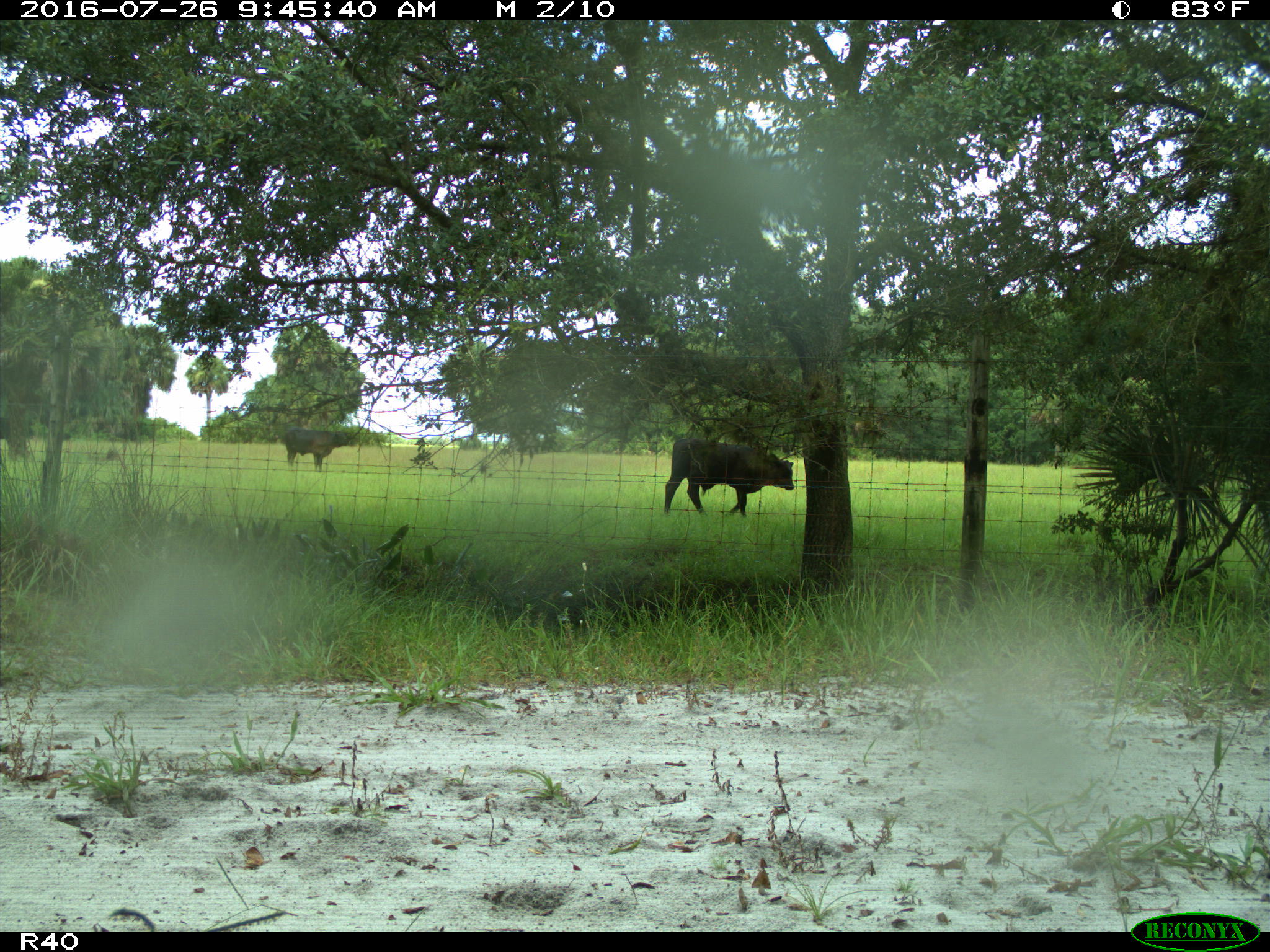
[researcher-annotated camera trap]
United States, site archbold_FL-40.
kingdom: Animalia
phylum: Chordata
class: Mammalia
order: Artiodactyla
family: Bovidae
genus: Bos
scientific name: Bos taurus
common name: domestic cow